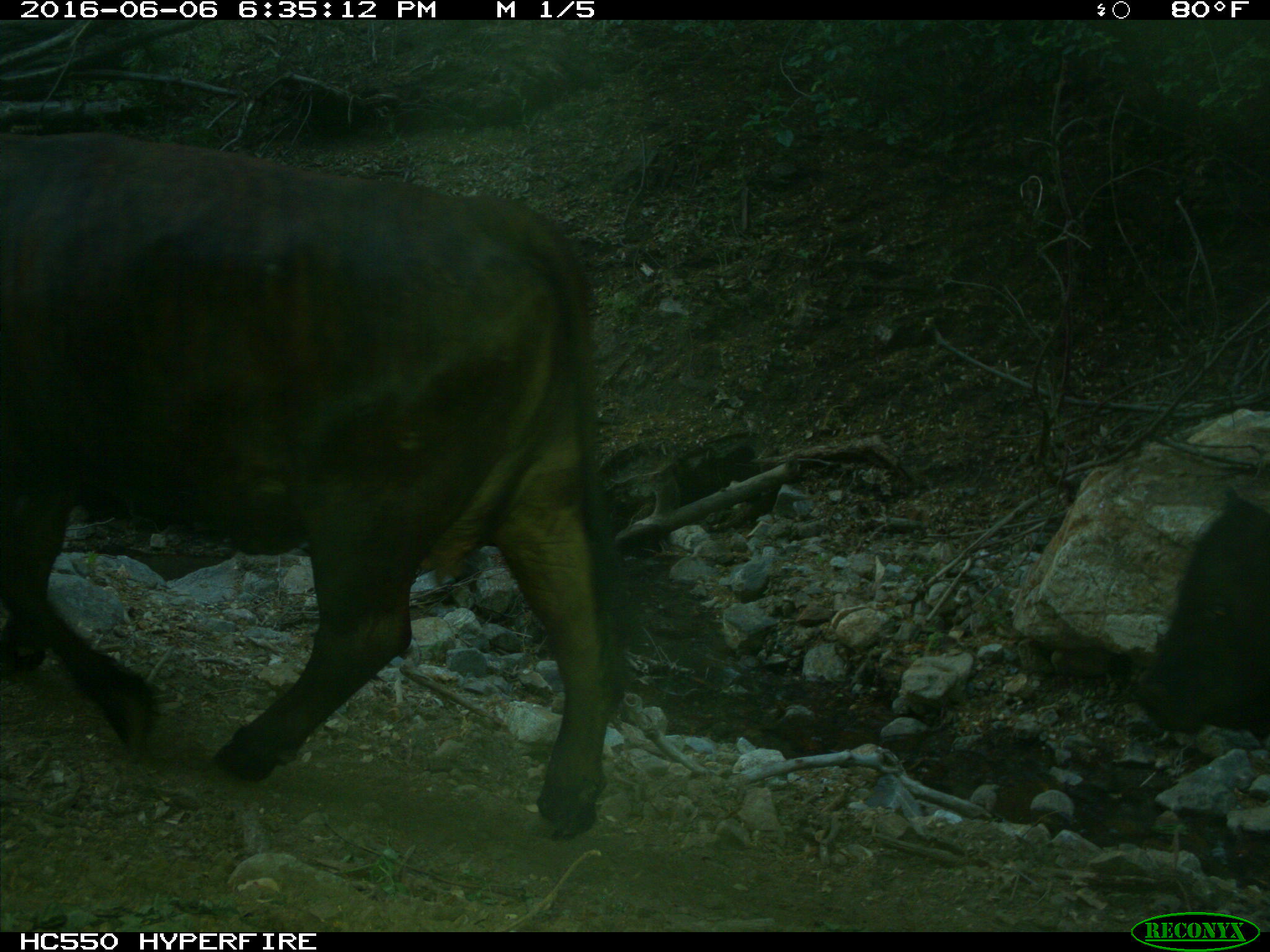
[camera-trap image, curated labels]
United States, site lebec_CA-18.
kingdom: Animalia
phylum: Chordata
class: Mammalia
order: Artiodactyla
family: Bovidae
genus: Bos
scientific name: Bos taurus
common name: domestic cow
Bos taurus (domestic cow).